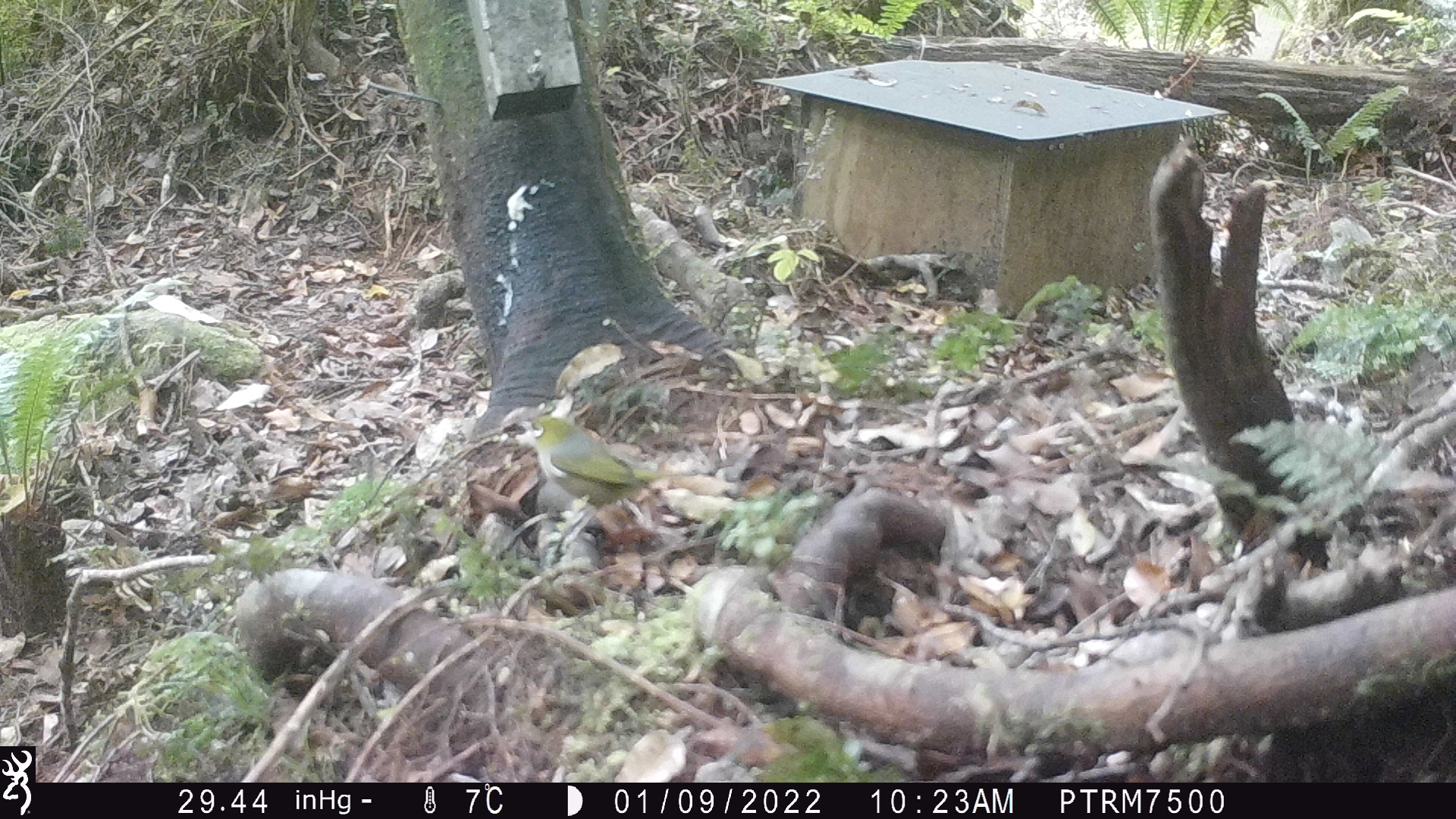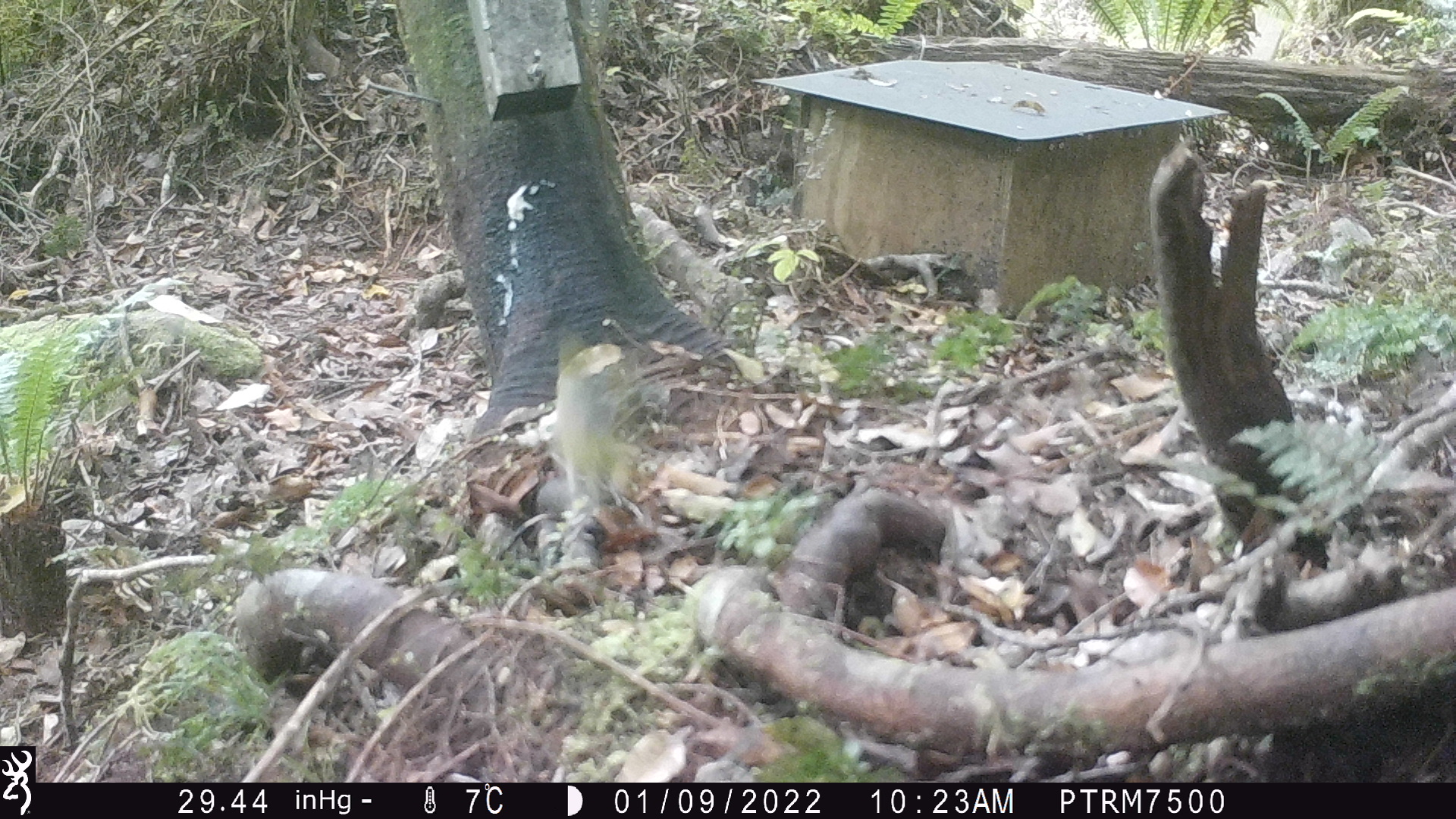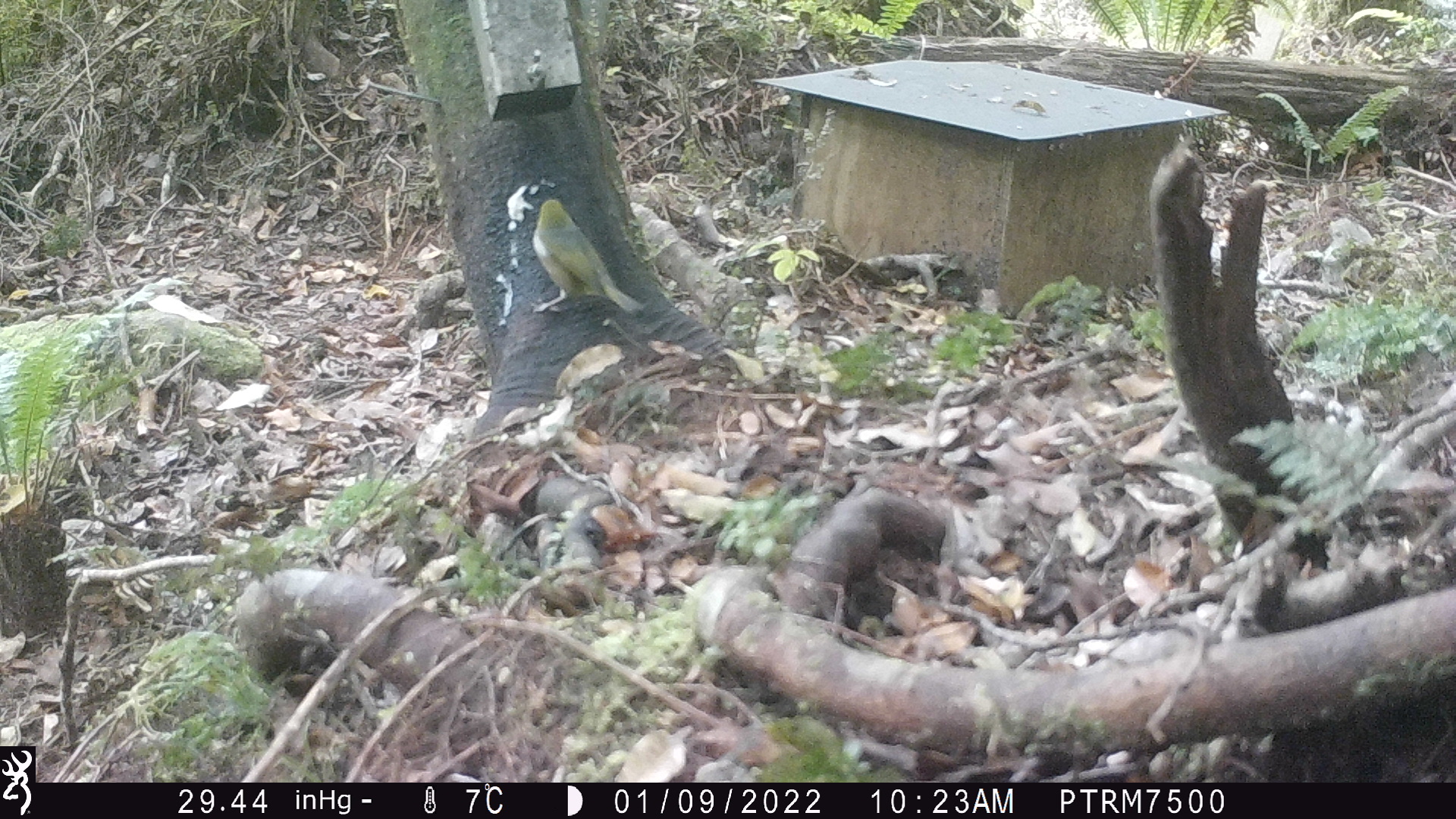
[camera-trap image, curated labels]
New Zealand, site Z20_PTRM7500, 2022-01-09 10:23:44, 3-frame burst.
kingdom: Animalia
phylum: Chordata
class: Aves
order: Passeriformes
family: Zosteropidae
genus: Zosterops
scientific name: Zosterops lateralis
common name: silvereye